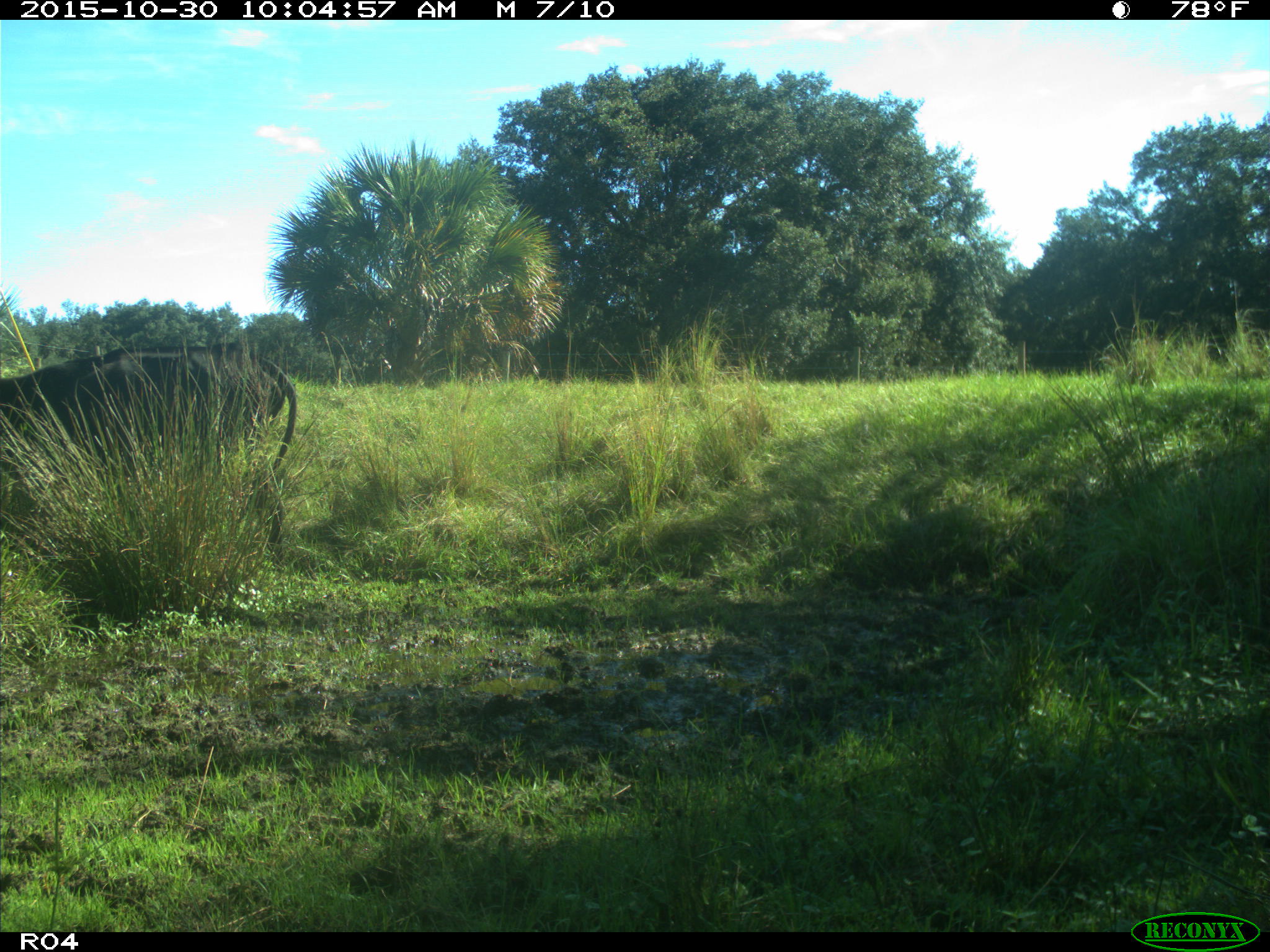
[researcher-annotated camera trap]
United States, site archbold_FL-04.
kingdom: Animalia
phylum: Chordata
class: Mammalia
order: Artiodactyla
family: Bovidae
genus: Bos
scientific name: Bos taurus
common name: domestic cow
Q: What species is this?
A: Bos taurus (domestic cow).